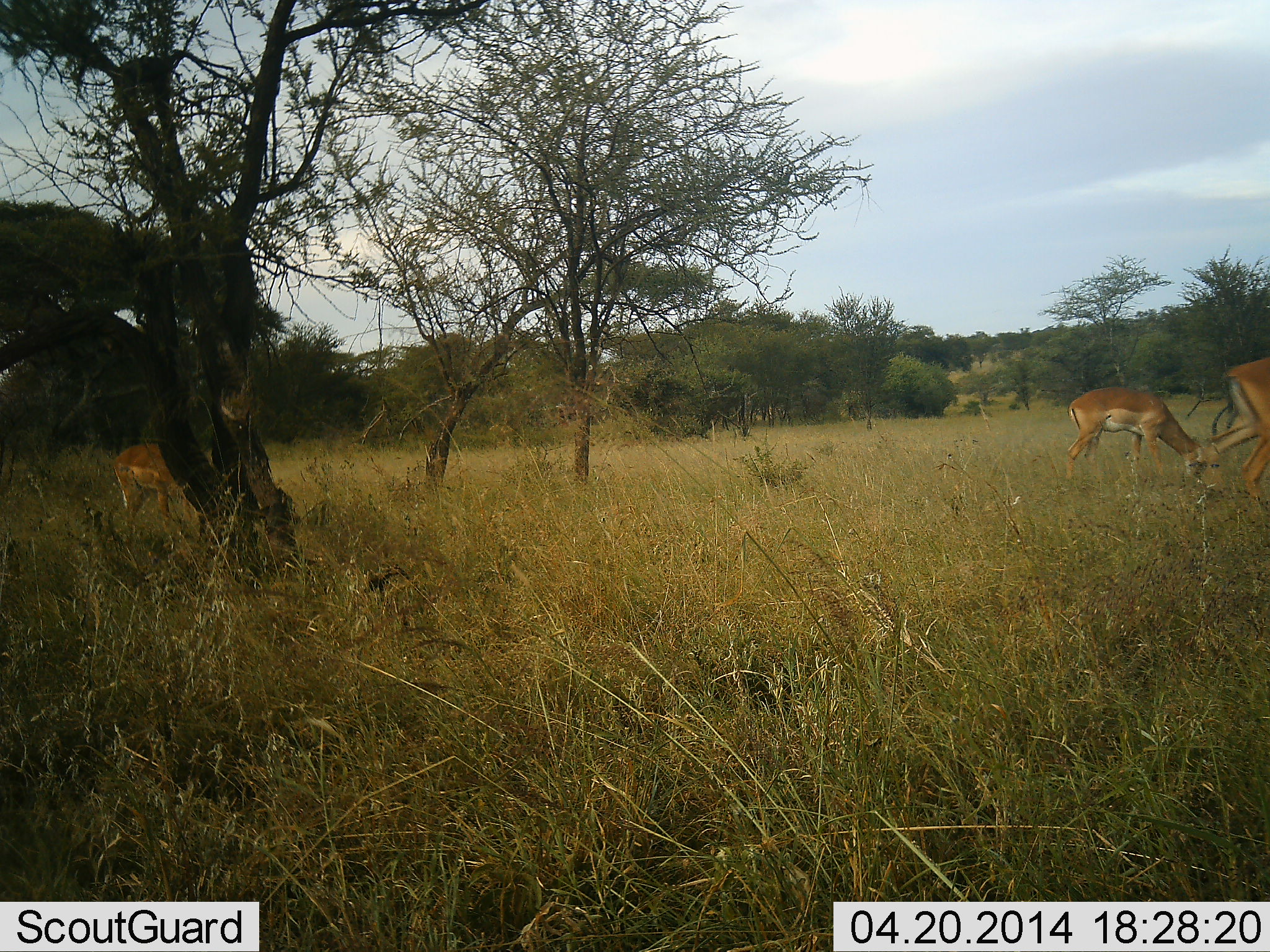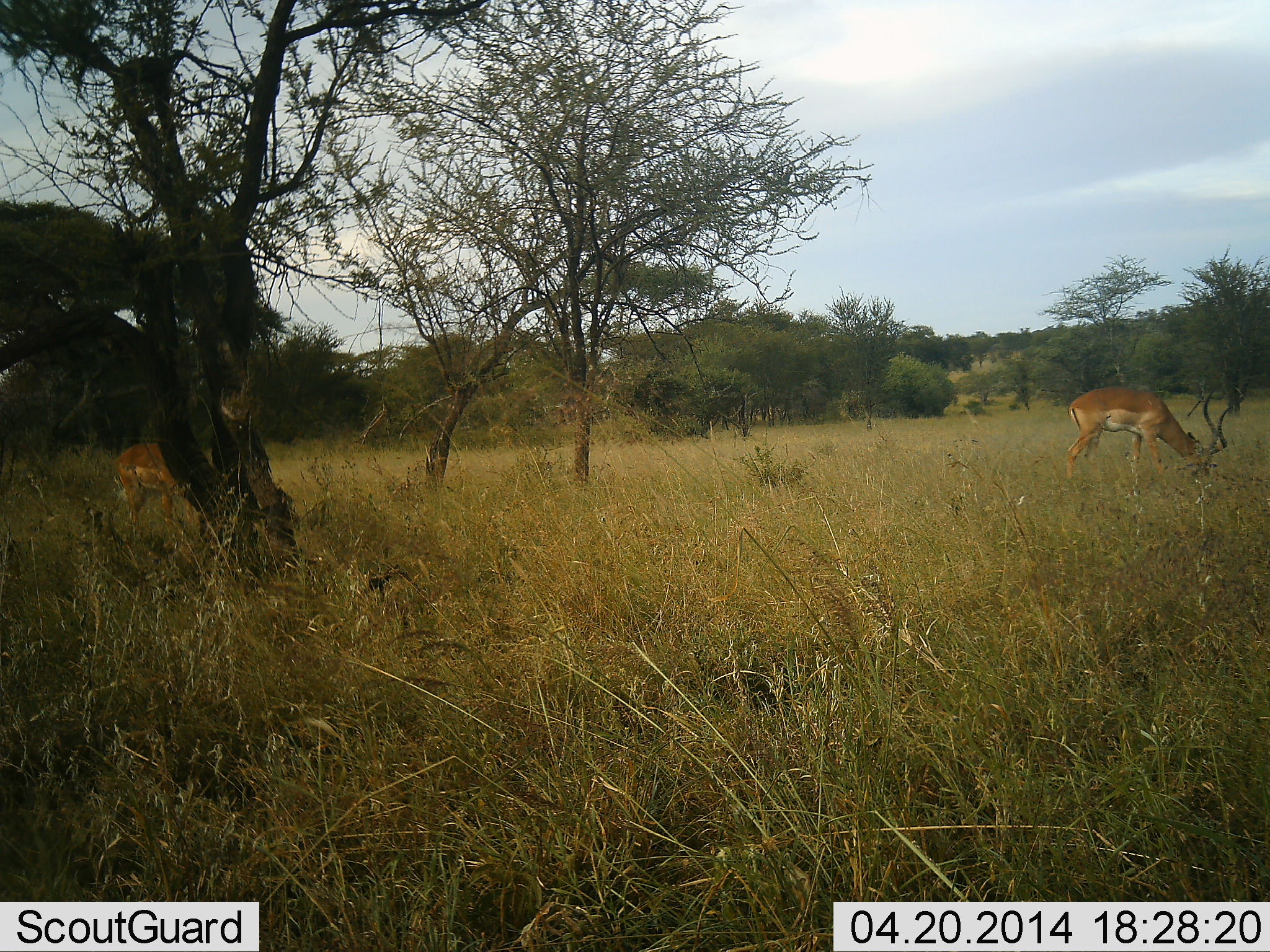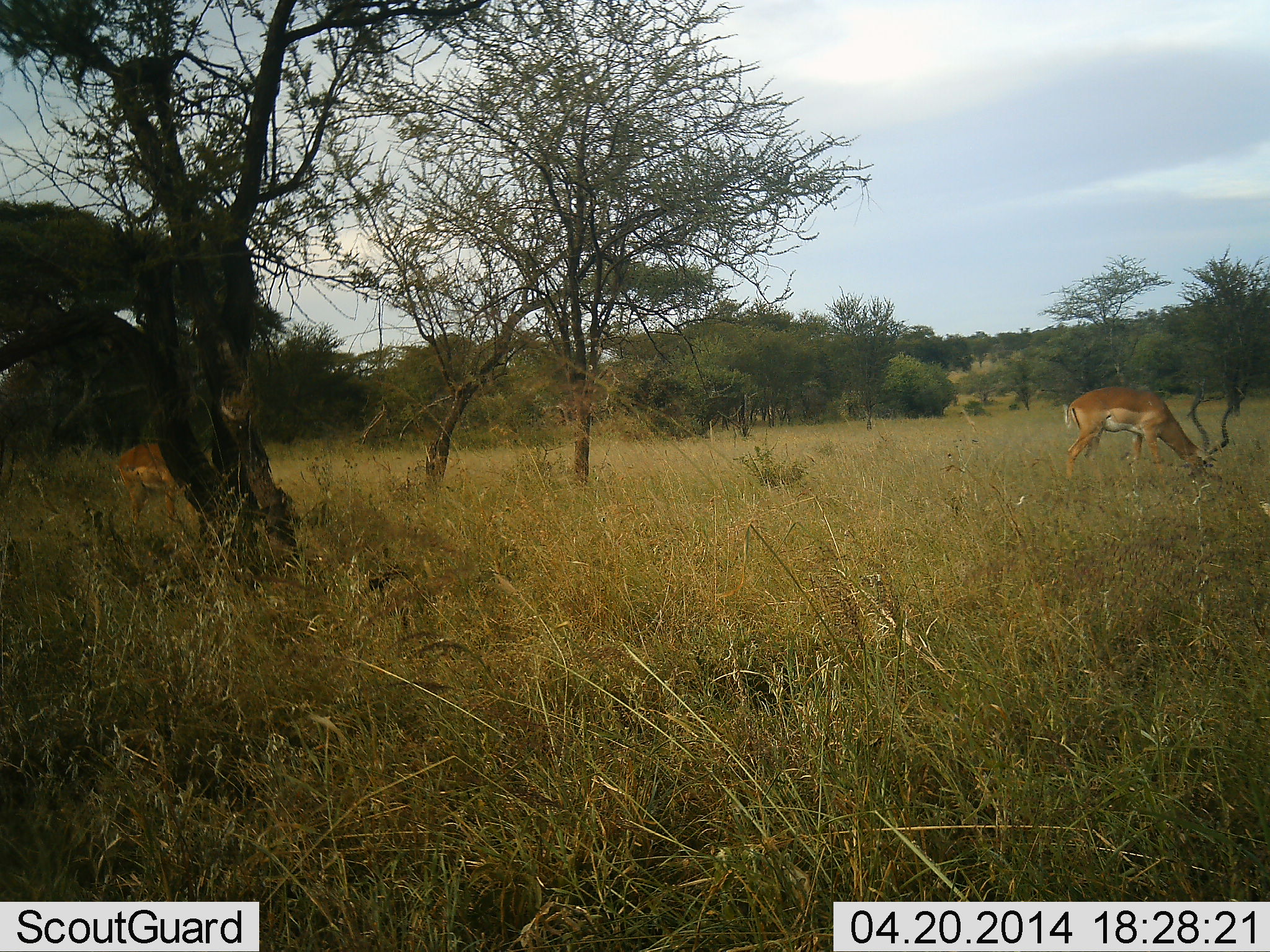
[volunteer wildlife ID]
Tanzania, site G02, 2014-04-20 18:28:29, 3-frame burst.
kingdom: Animalia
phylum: Chordata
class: Mammalia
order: Artiodactyla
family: Bovidae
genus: Aepyceros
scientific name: Aepyceros melampus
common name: impala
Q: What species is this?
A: Impala (Aepyceros melampus).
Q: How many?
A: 3.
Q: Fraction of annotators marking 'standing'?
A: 60%.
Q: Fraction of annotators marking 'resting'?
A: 0%.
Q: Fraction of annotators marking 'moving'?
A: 50%.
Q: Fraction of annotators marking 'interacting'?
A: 0%.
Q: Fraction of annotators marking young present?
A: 0%.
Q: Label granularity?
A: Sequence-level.